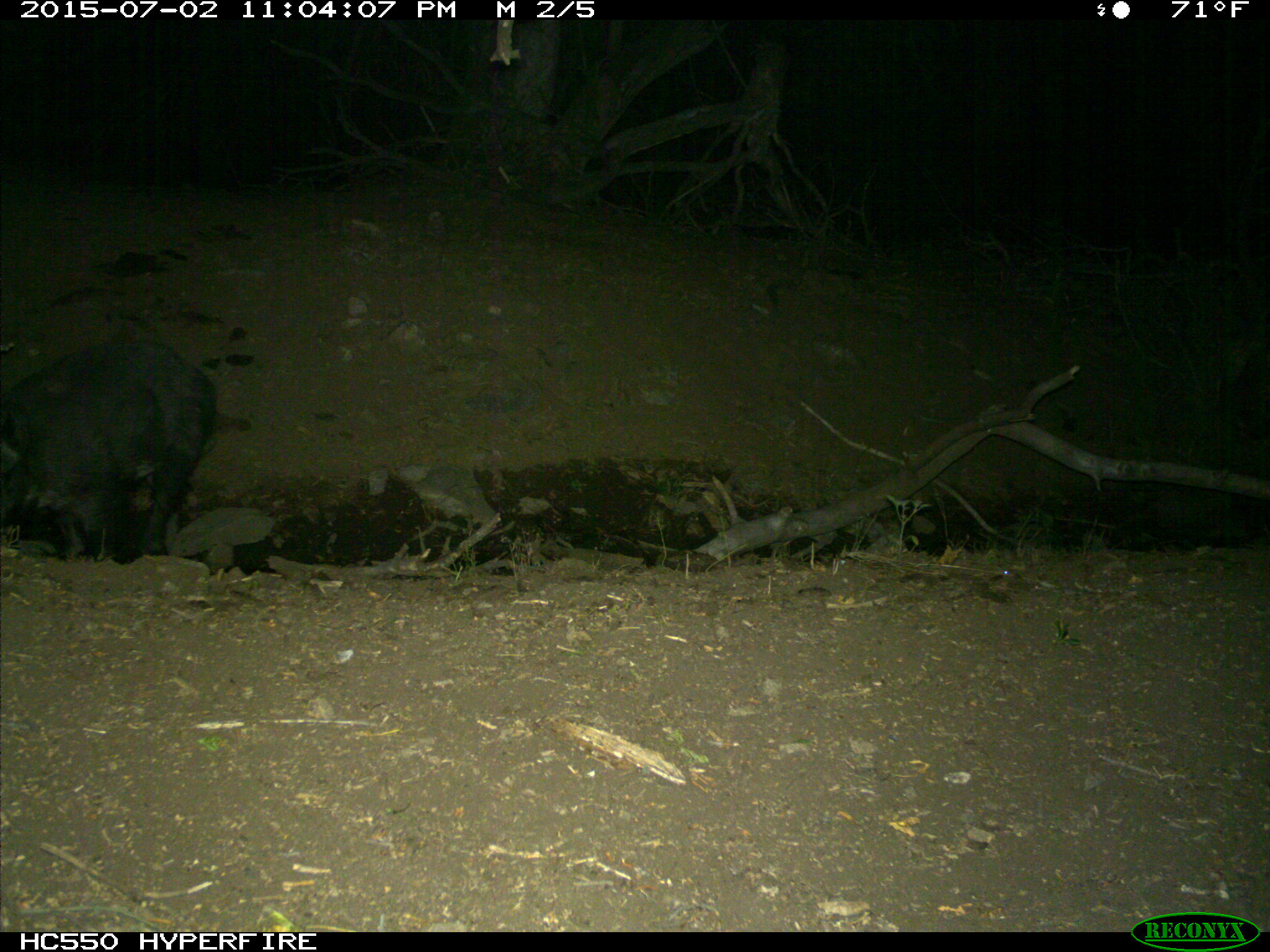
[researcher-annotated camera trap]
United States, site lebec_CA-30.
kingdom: Animalia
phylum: Chordata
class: Mammalia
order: Artiodactyla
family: Suidae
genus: Sus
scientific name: Sus scrofa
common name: wild boar